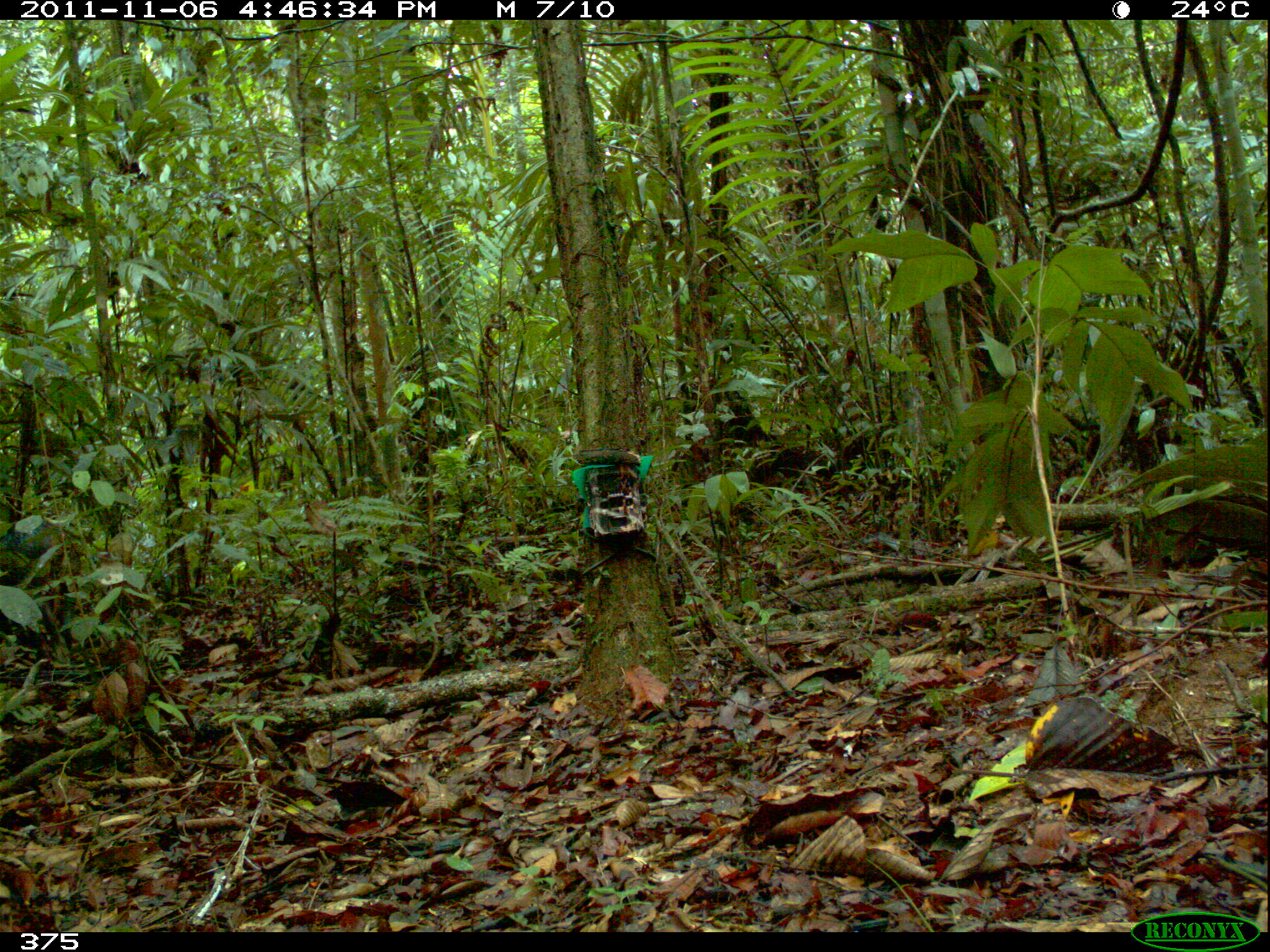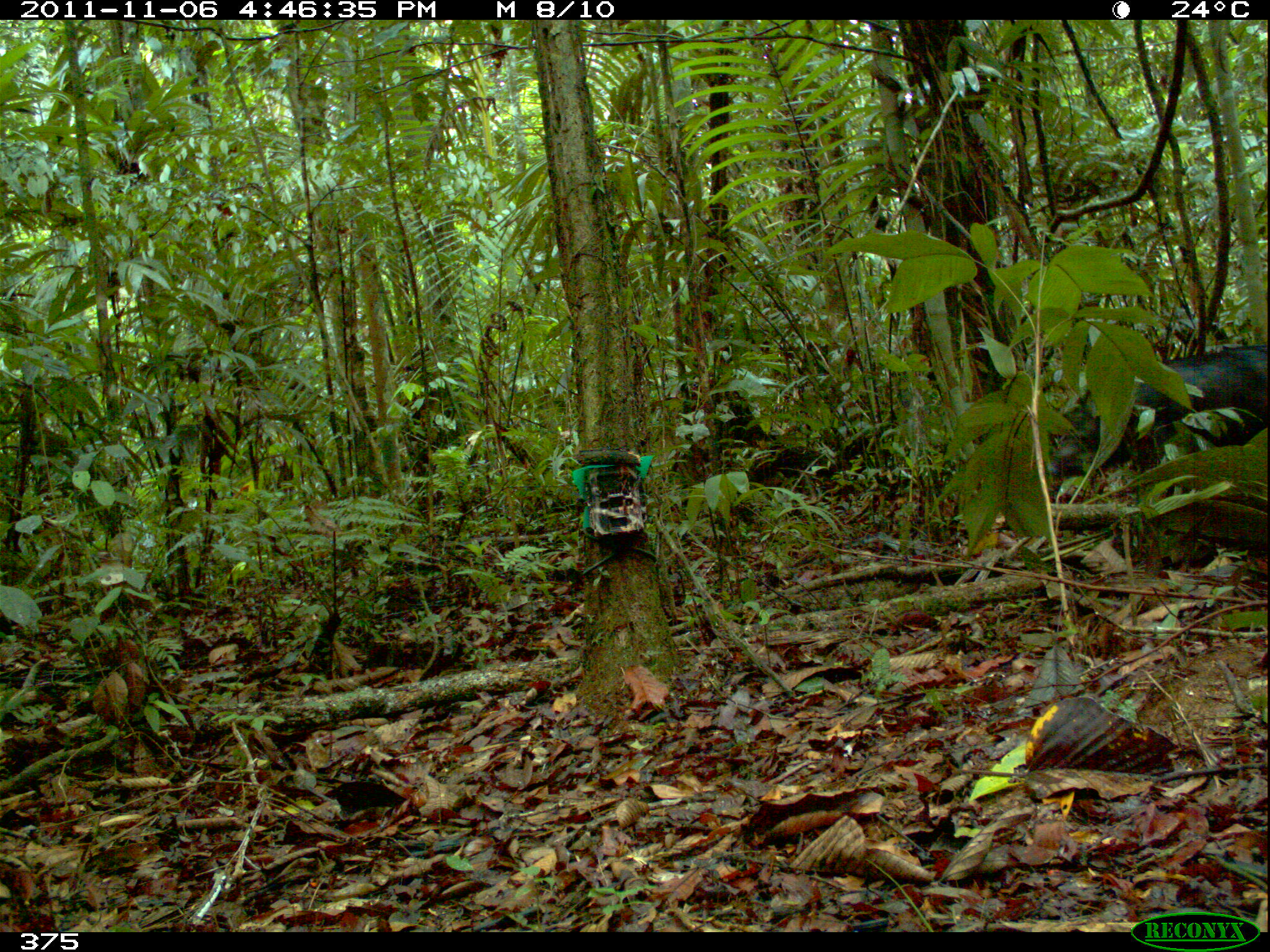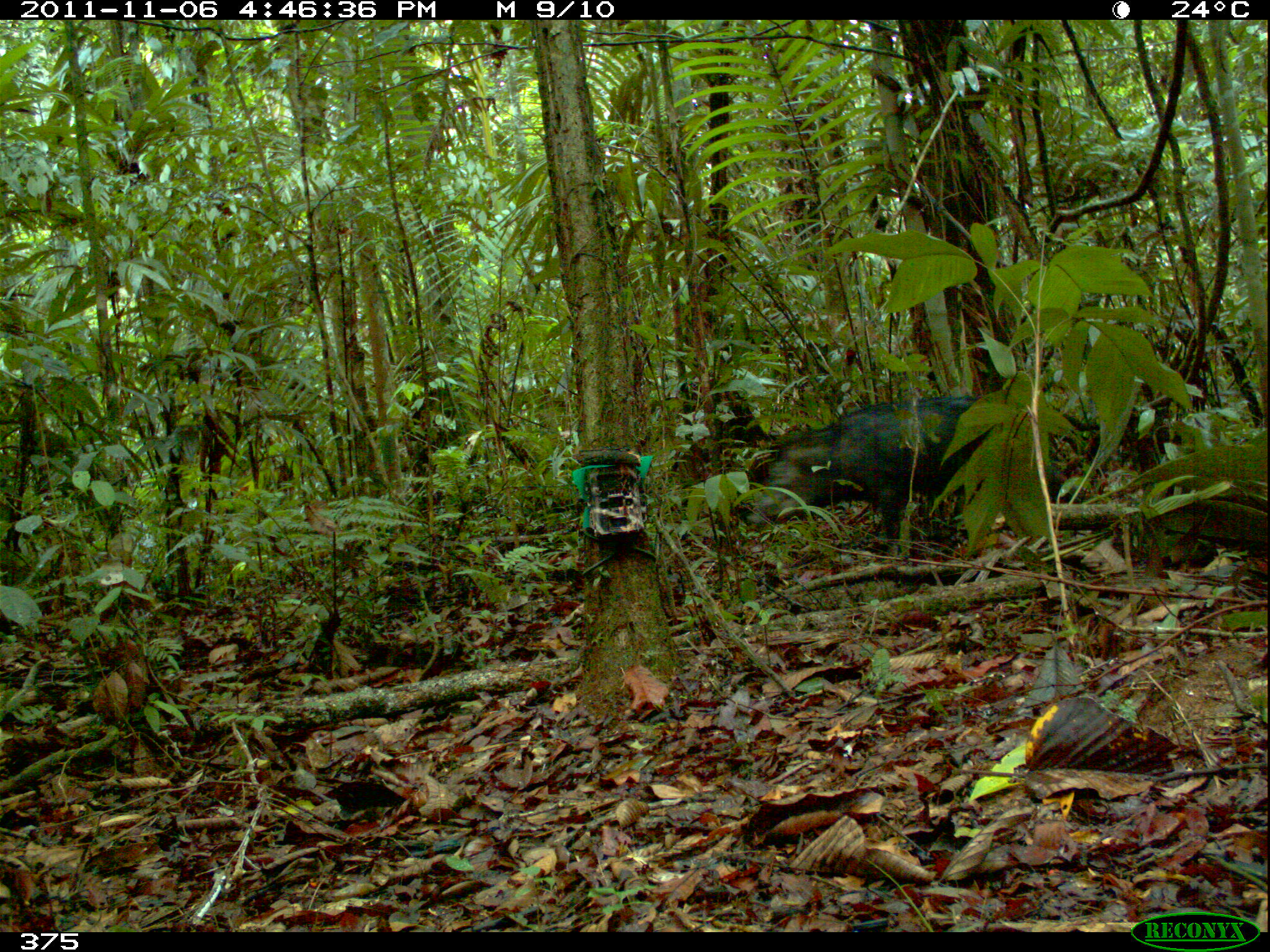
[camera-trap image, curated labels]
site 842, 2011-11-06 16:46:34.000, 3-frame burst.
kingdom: Animalia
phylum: Chordata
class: Mammalia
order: Artiodactyla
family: Tayassuidae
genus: Tayassu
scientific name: Tayassu pecari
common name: white-lipped peccary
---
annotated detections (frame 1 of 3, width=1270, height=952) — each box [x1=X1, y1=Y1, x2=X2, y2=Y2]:
tayassu pecari: [x1=0, y1=517, x2=79, y2=622]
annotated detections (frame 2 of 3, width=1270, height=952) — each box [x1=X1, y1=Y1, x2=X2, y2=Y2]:
tayassu pecari: [x1=1031, y1=343, x2=1270, y2=481]